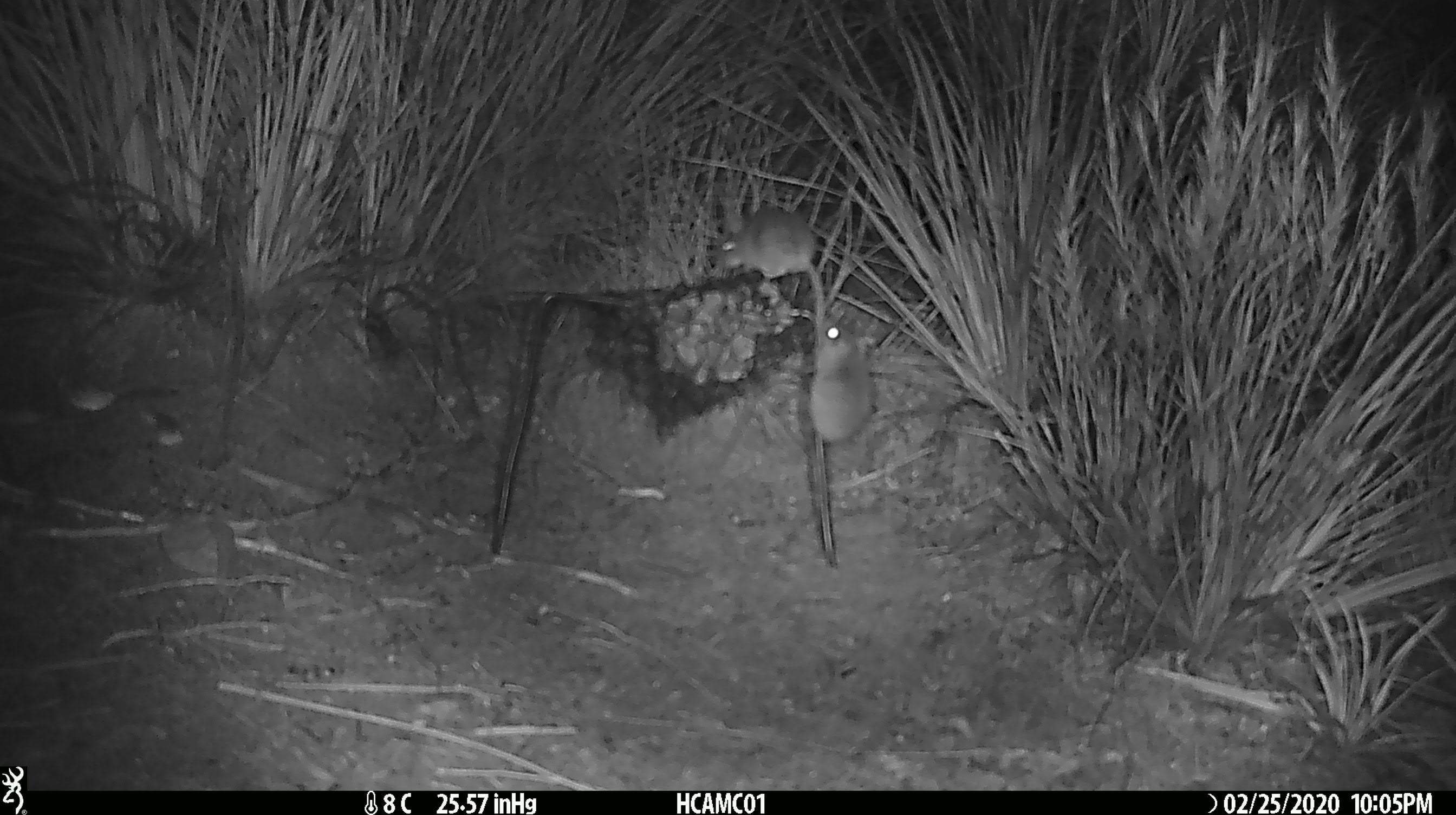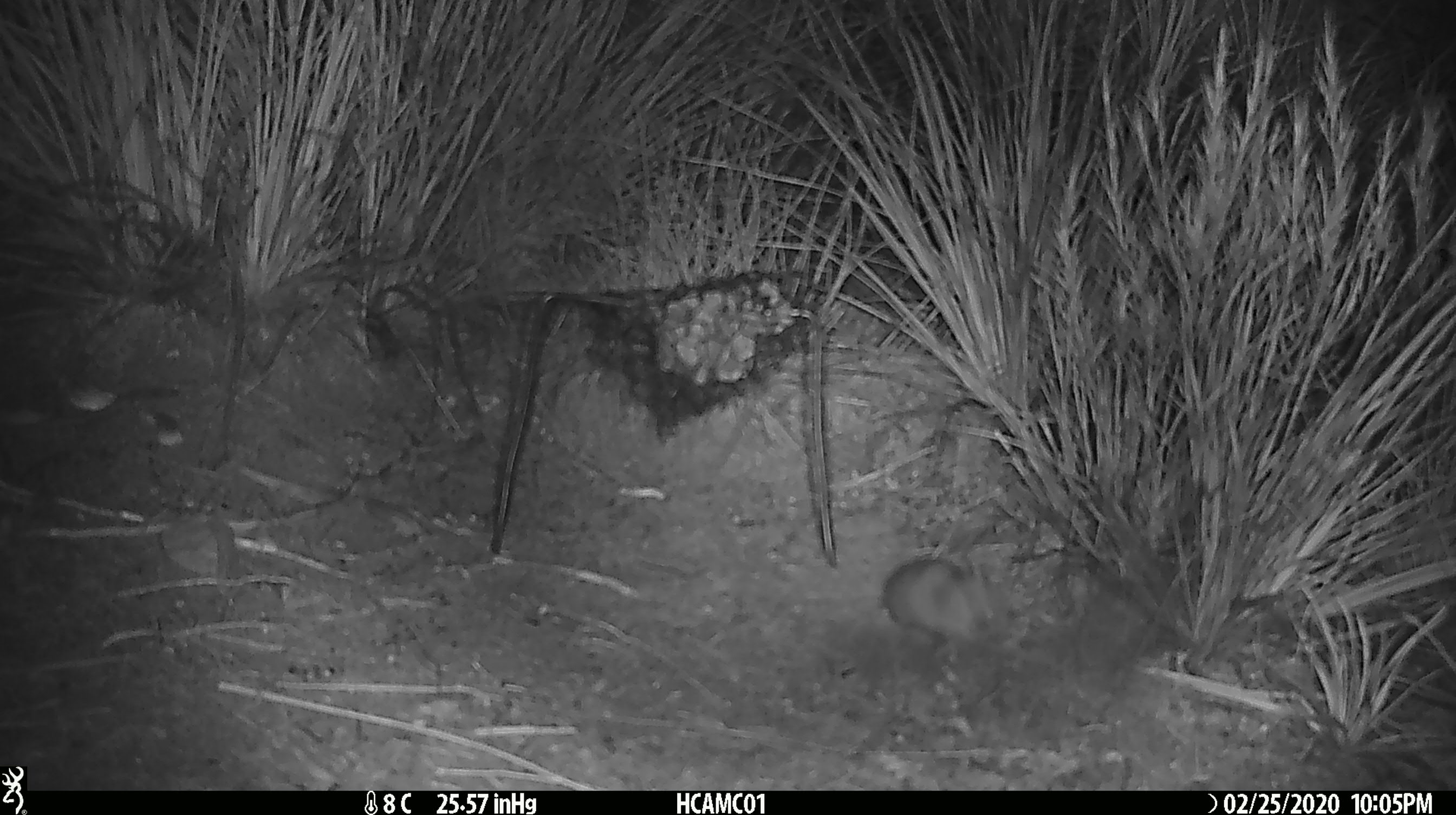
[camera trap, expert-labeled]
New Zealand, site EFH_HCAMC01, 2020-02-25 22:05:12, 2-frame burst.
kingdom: Animalia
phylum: Chordata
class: Mammalia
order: Rodentia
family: Muridae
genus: Mus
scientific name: Mus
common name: mouse